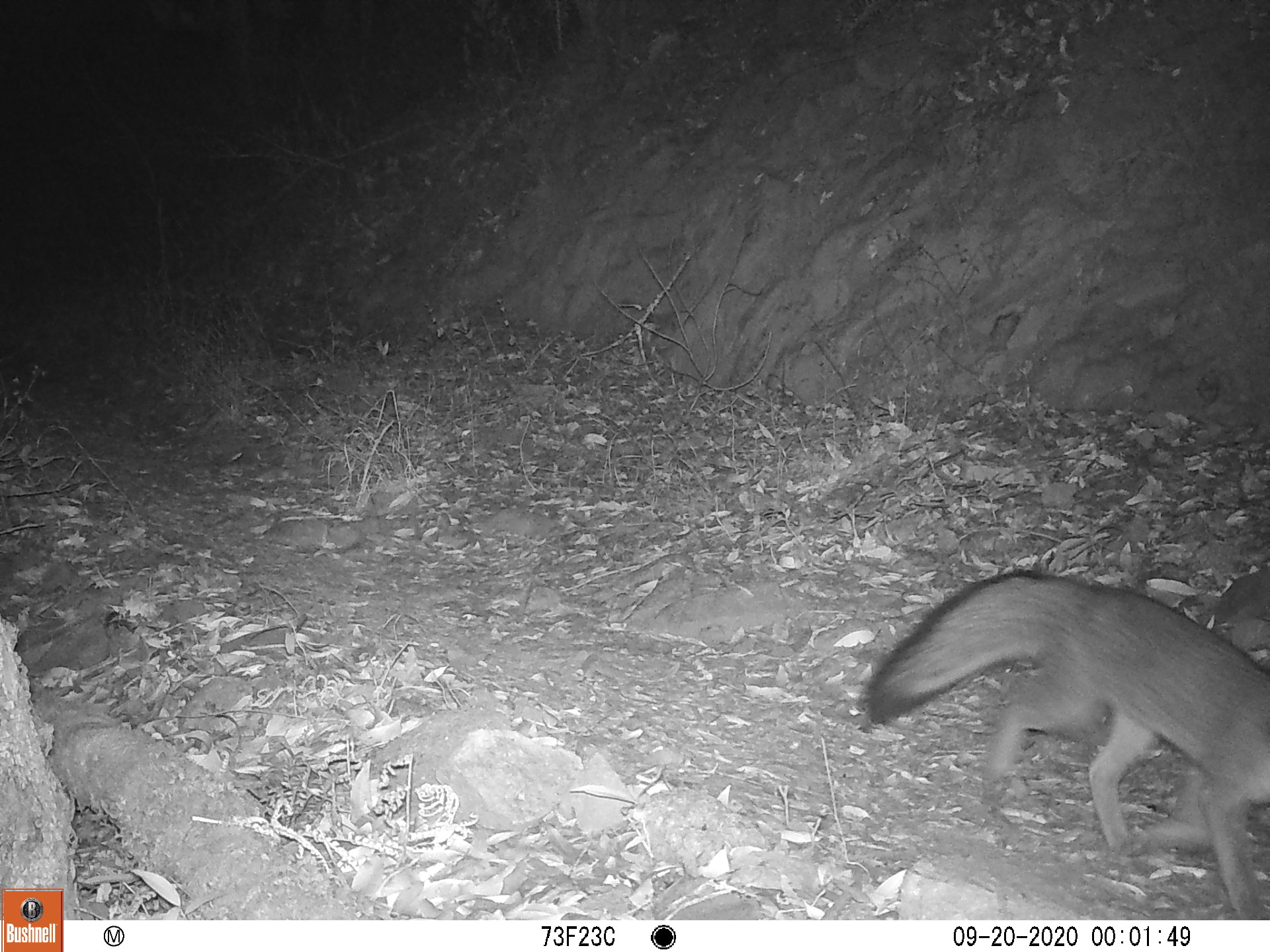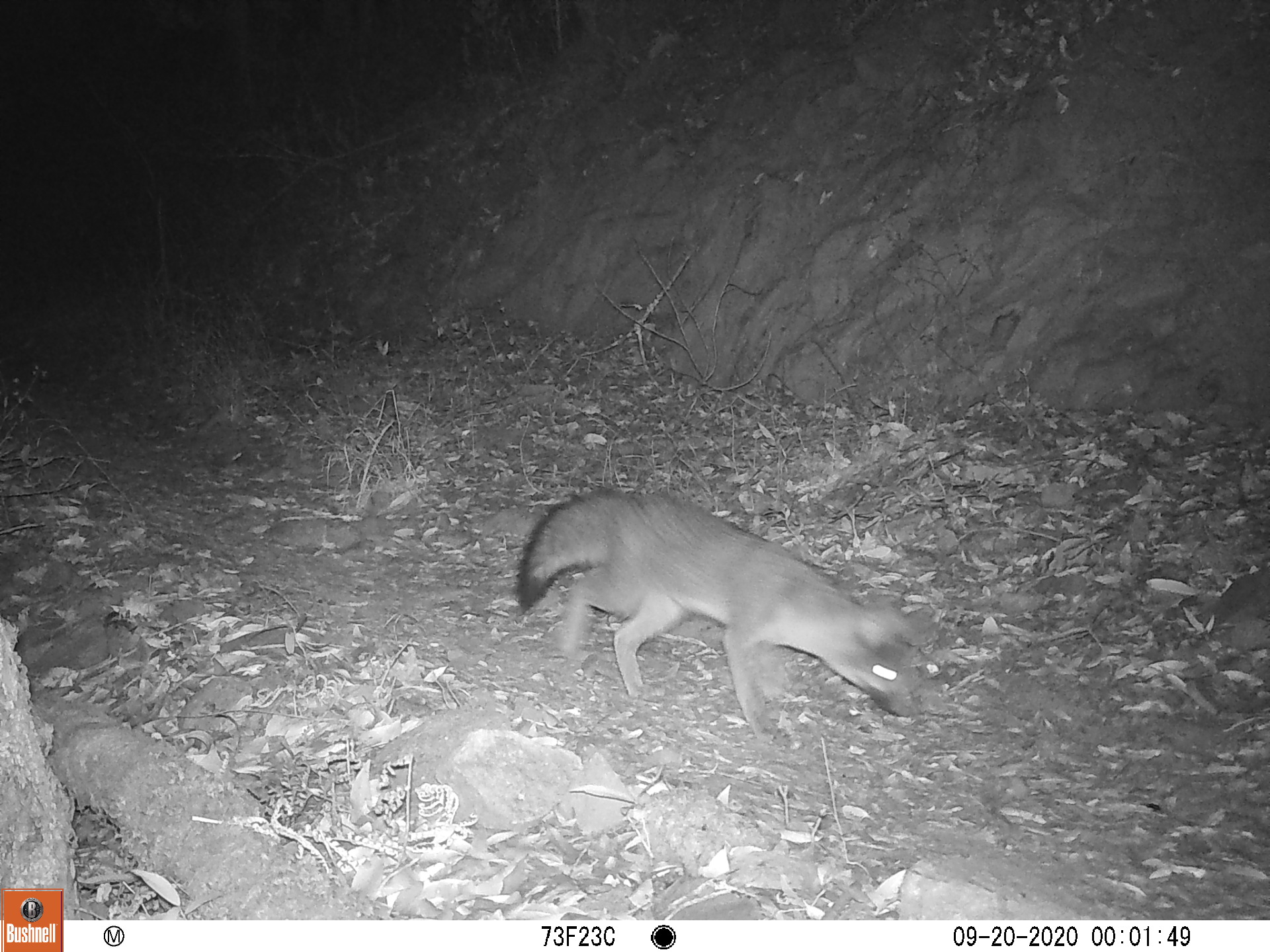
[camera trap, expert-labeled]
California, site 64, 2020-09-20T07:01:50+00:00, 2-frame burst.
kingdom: Animalia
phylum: Chordata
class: Mammalia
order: Carnivora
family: Canidae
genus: Urocyon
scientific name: Urocyon cinereoargenteus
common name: gray fox